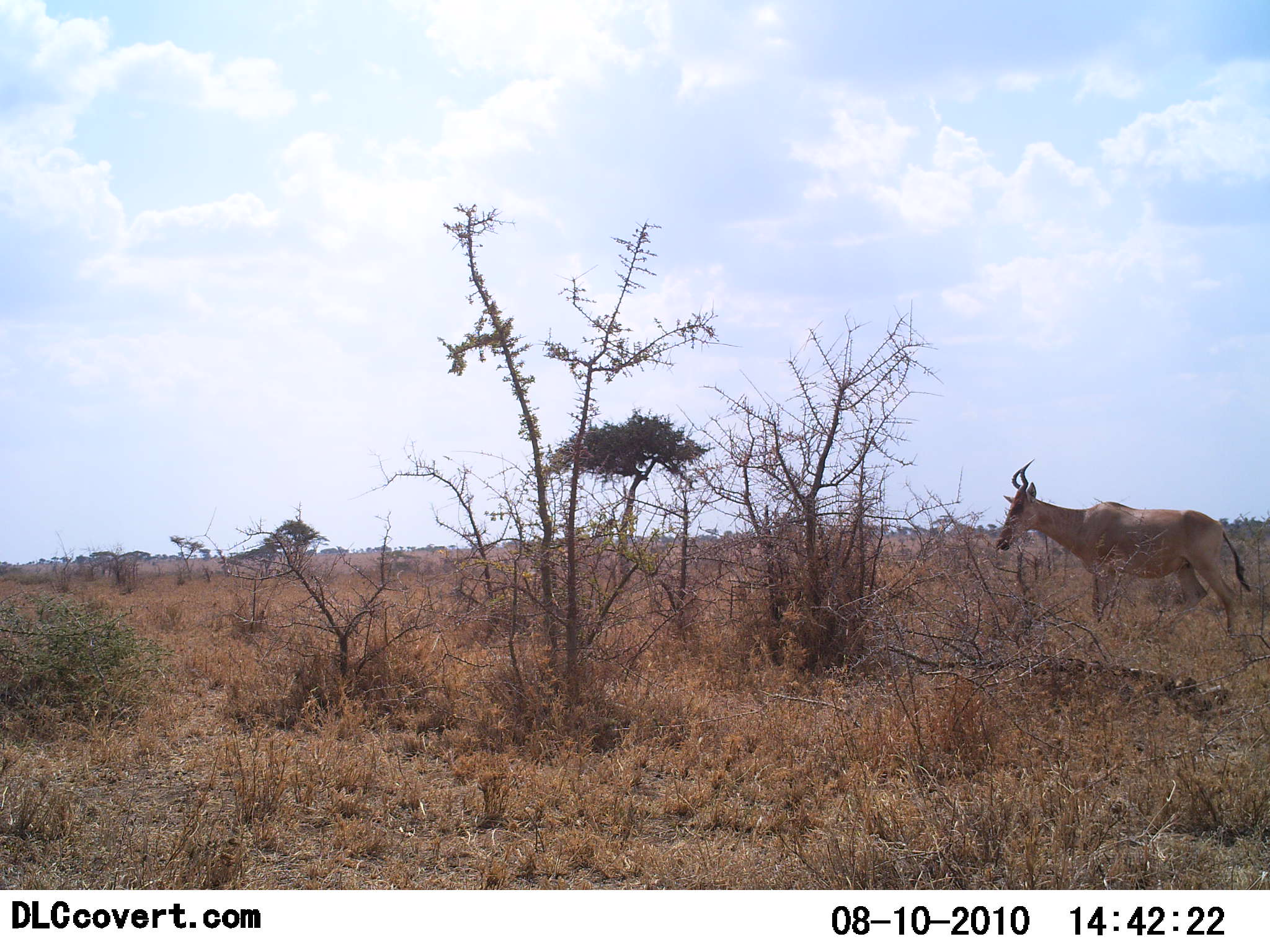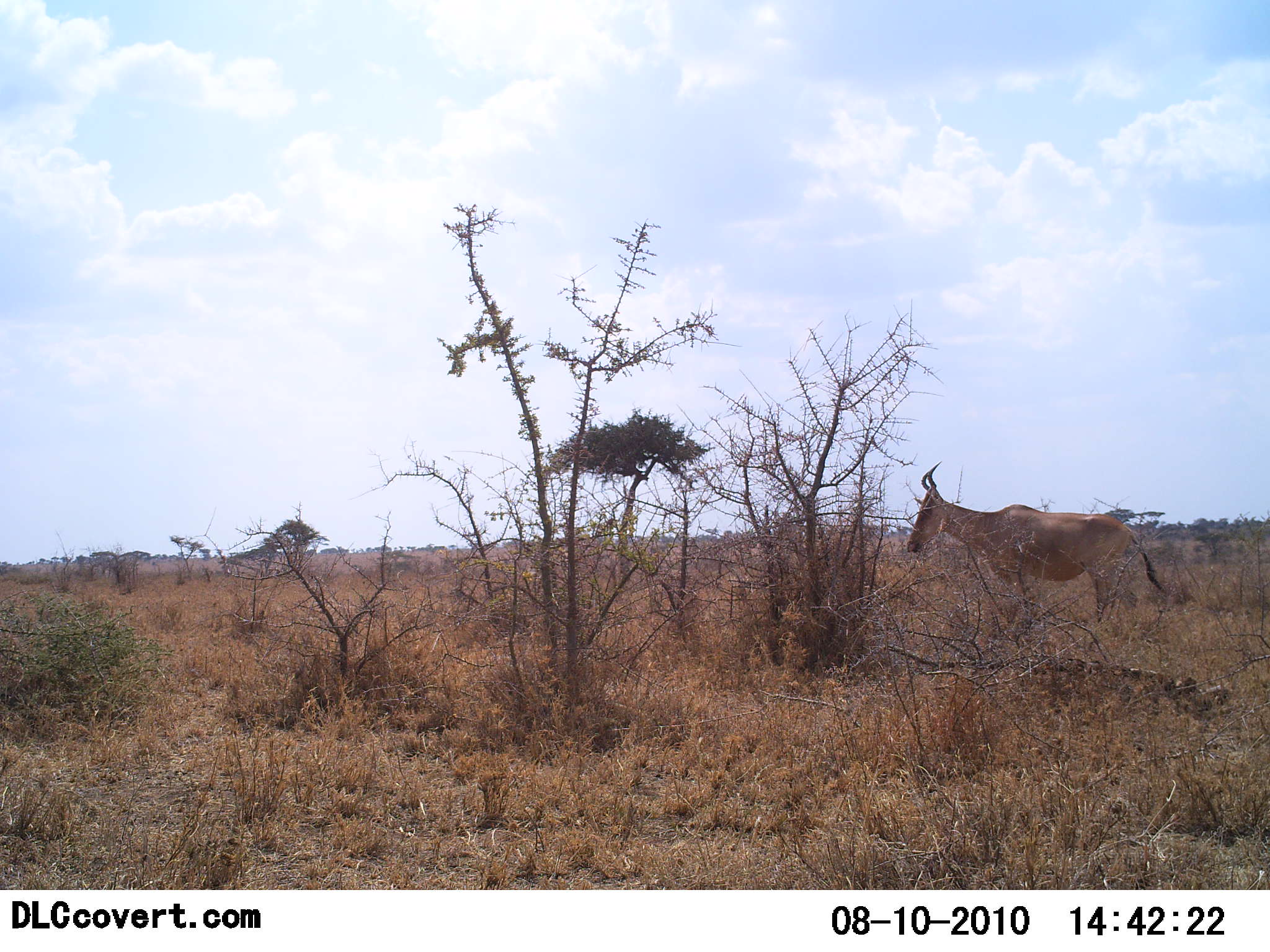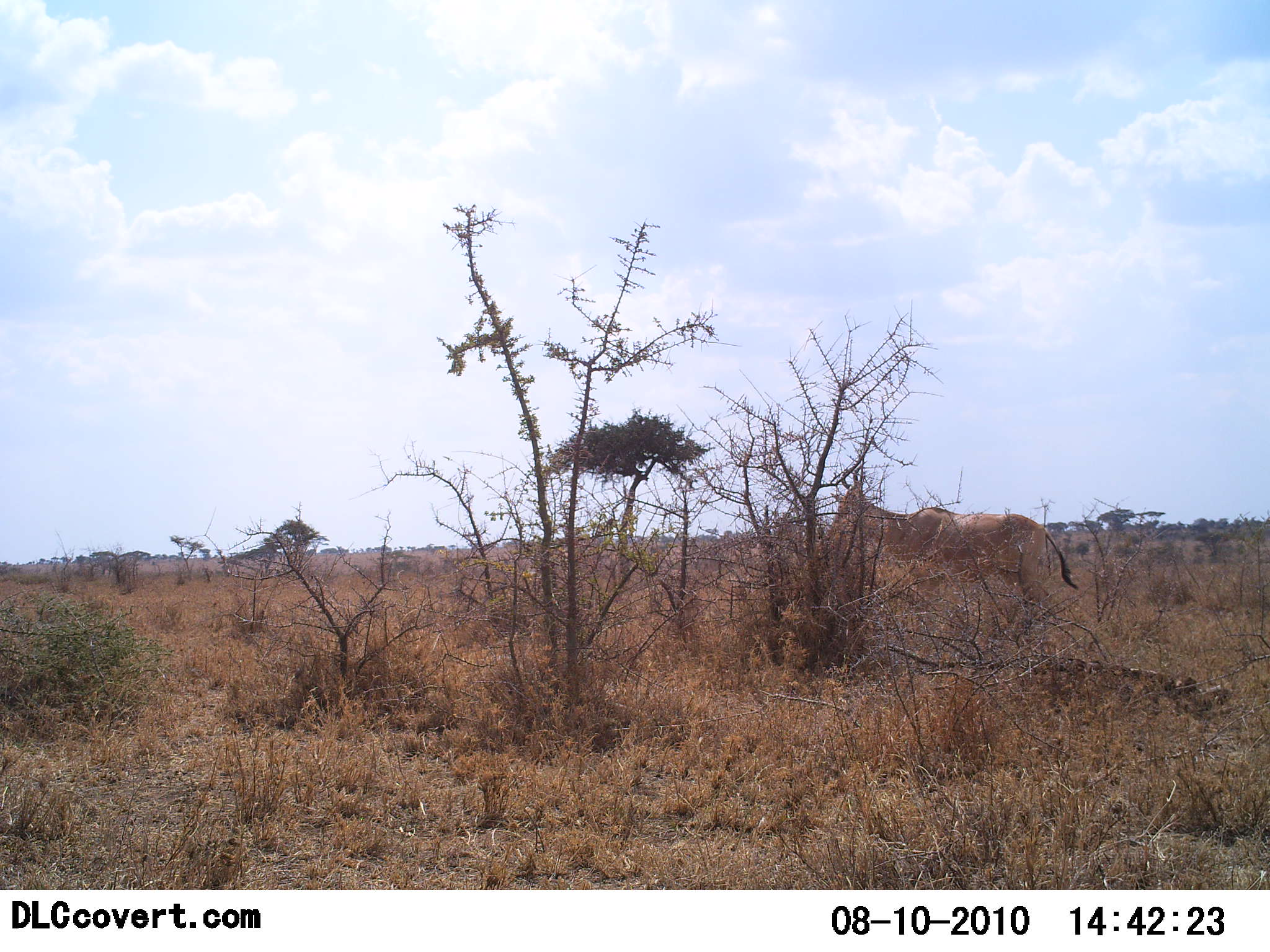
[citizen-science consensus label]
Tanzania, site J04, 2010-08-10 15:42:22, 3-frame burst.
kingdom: Animalia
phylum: Chordata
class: Mammalia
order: Artiodactyla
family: Bovidae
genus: Alcelaphus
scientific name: Alcelaphus buselaphus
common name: hartebeest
Hartebeest (Alcelaphus buselaphus), count 1. Behavior (volunteer vote fractions): standing 20%, resting 0%, moving 90%, interacting 0%. Young present (vote fraction): 0%. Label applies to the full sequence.